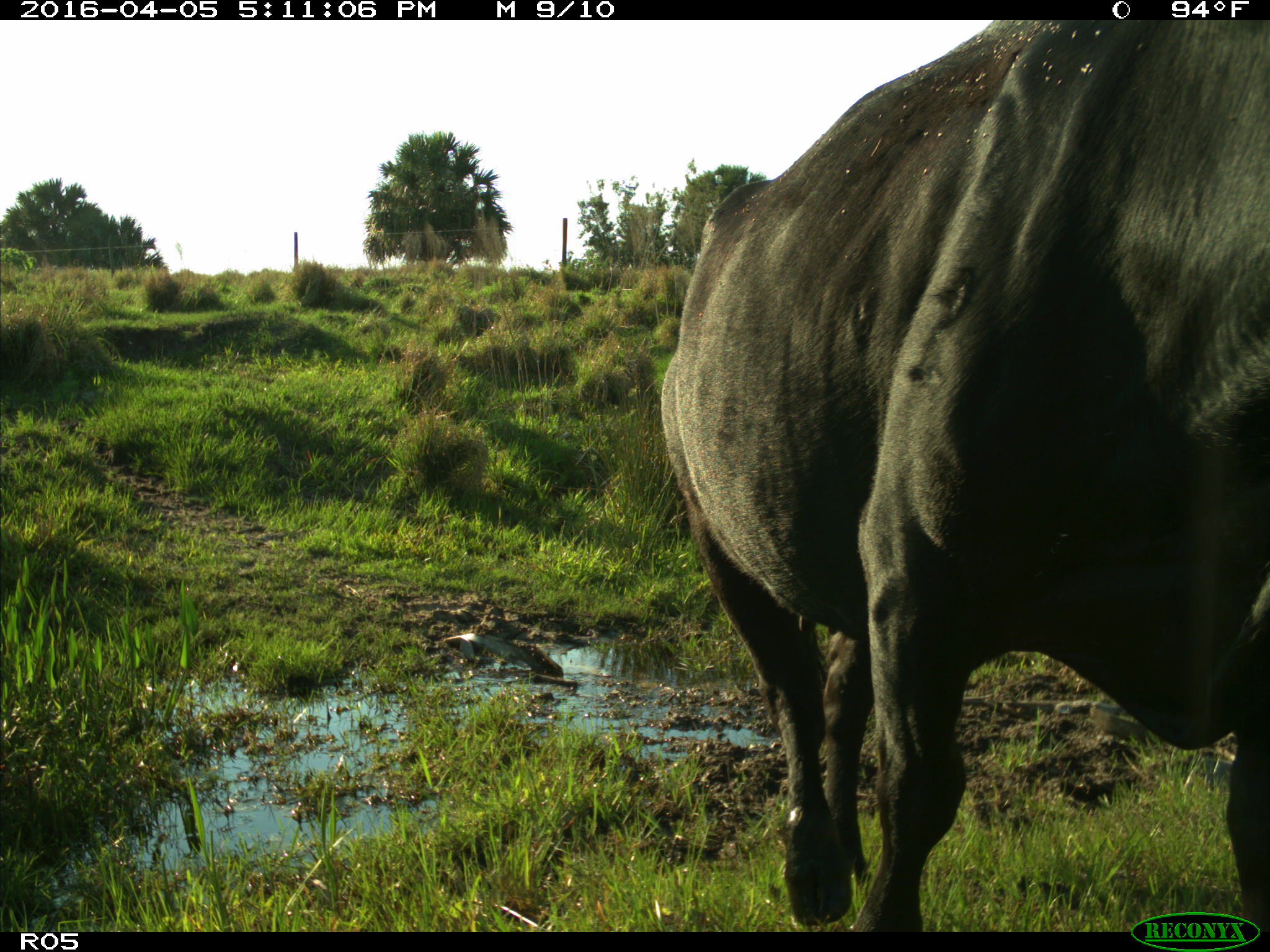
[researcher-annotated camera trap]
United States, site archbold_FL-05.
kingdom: Animalia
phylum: Chordata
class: Mammalia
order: Artiodactyla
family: Bovidae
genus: Bos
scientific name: Bos taurus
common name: domestic cow